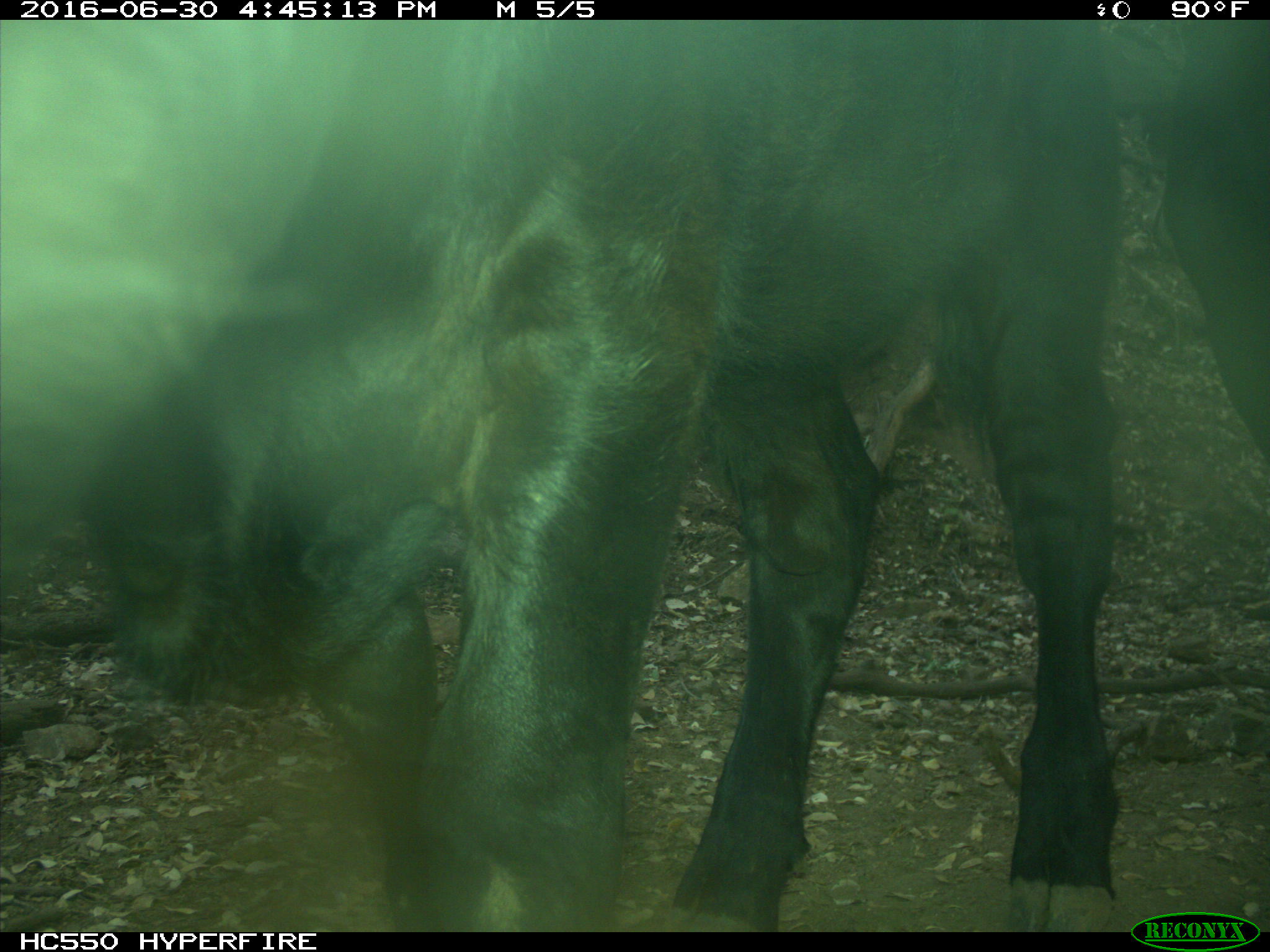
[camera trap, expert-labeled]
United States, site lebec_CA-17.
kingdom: Animalia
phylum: Chordata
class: Mammalia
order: Artiodactyla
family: Bovidae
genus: Bos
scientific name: Bos taurus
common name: domestic cow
Bos taurus (domestic cow).